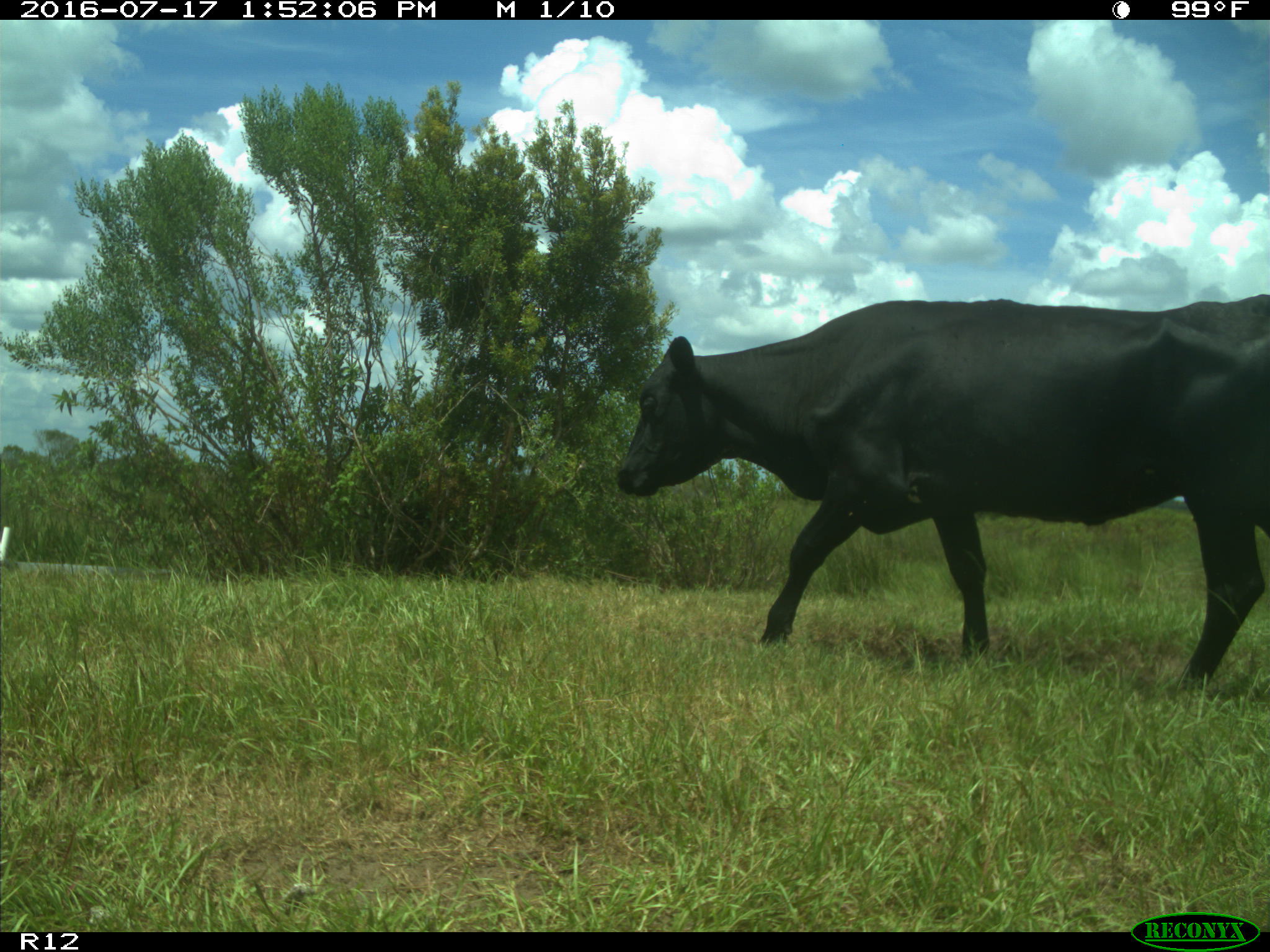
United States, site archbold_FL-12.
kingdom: Animalia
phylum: Chordata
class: Mammalia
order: Artiodactyla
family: Bovidae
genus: Bos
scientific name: Bos taurus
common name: domestic cow